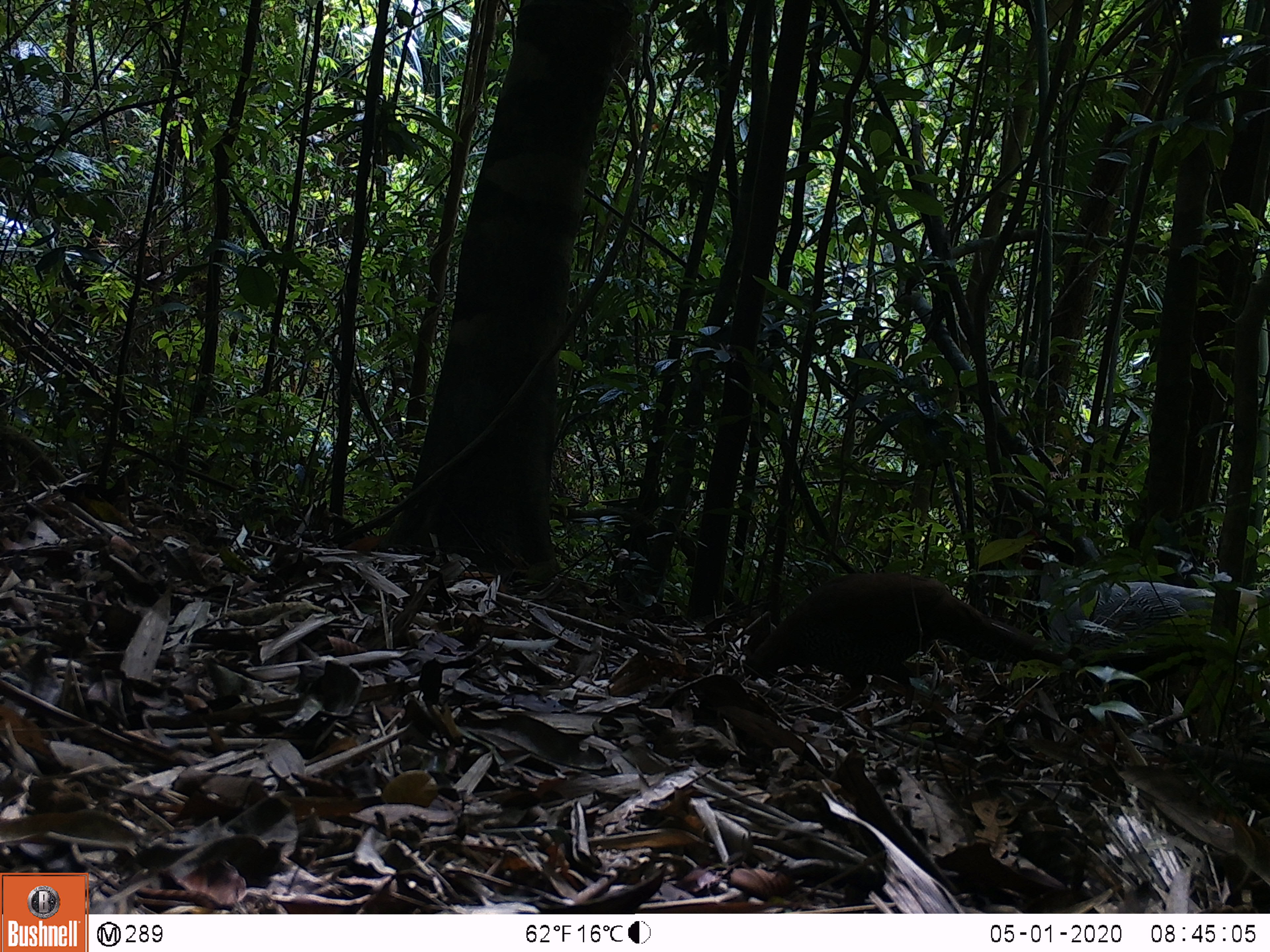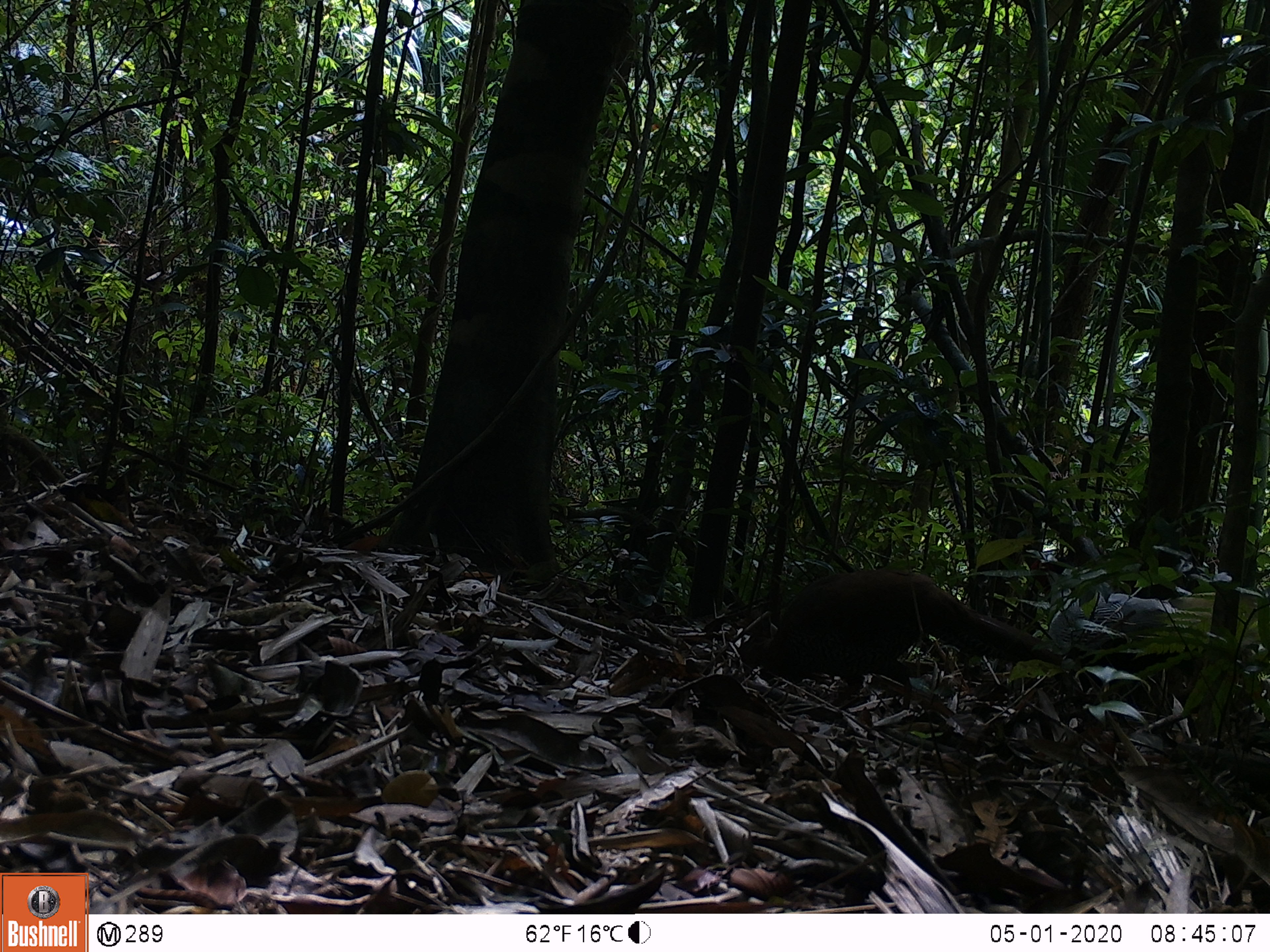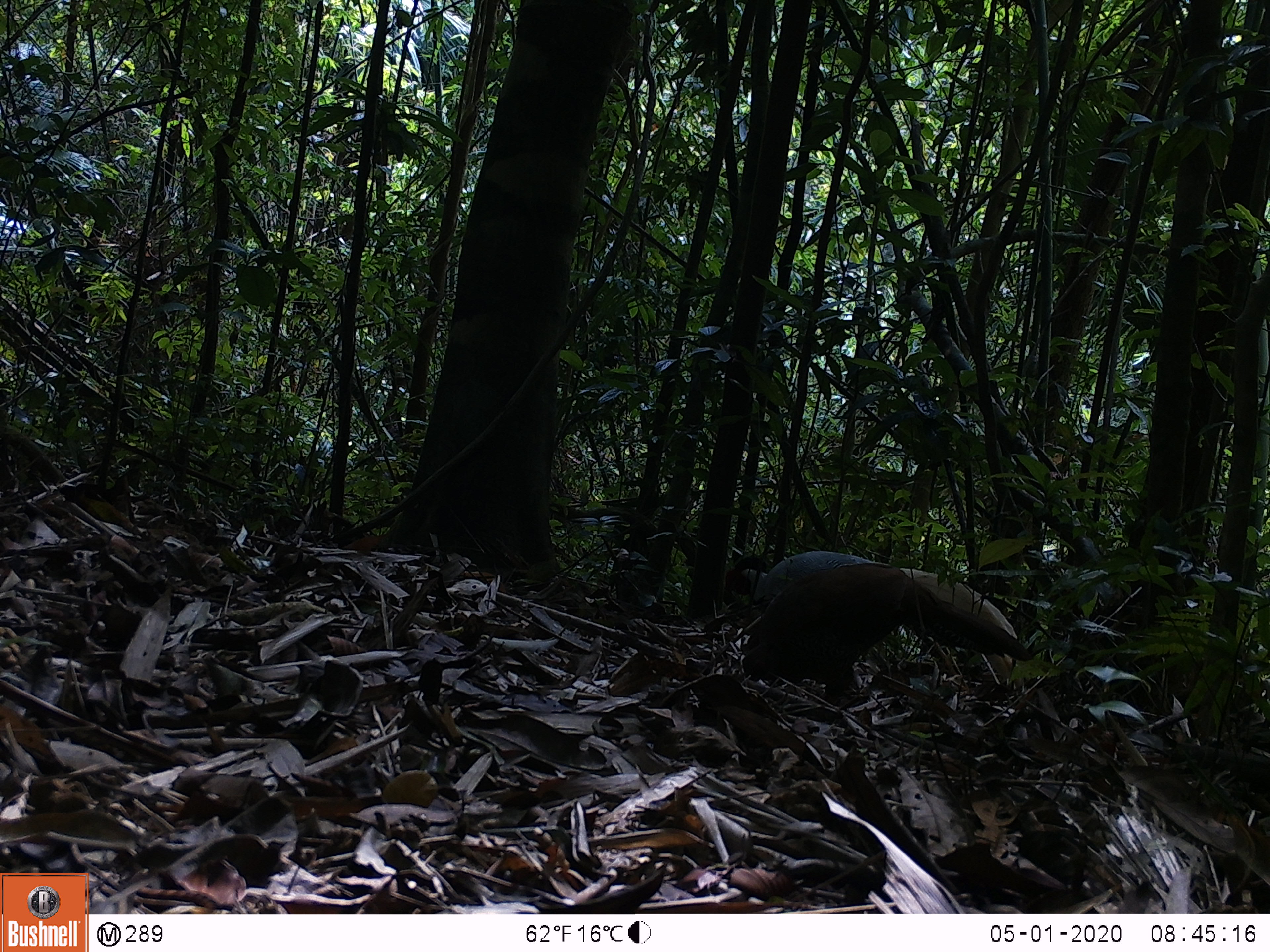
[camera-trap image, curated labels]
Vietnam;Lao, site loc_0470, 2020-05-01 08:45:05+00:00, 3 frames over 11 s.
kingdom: Animalia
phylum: Chordata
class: Aves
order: Galliformes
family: Phasianidae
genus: Lophura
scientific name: Lophura nycthemera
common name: silver pheasant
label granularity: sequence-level